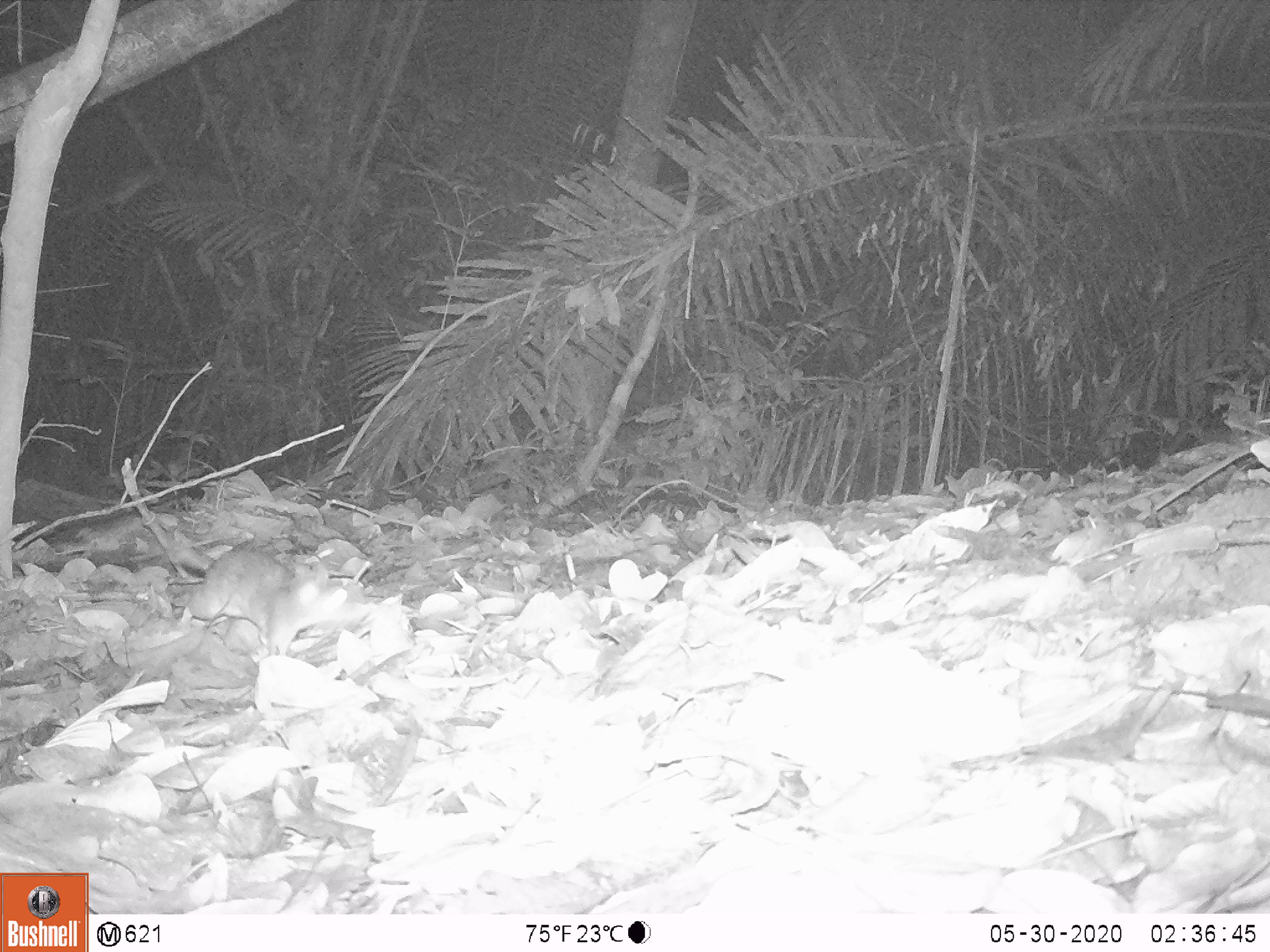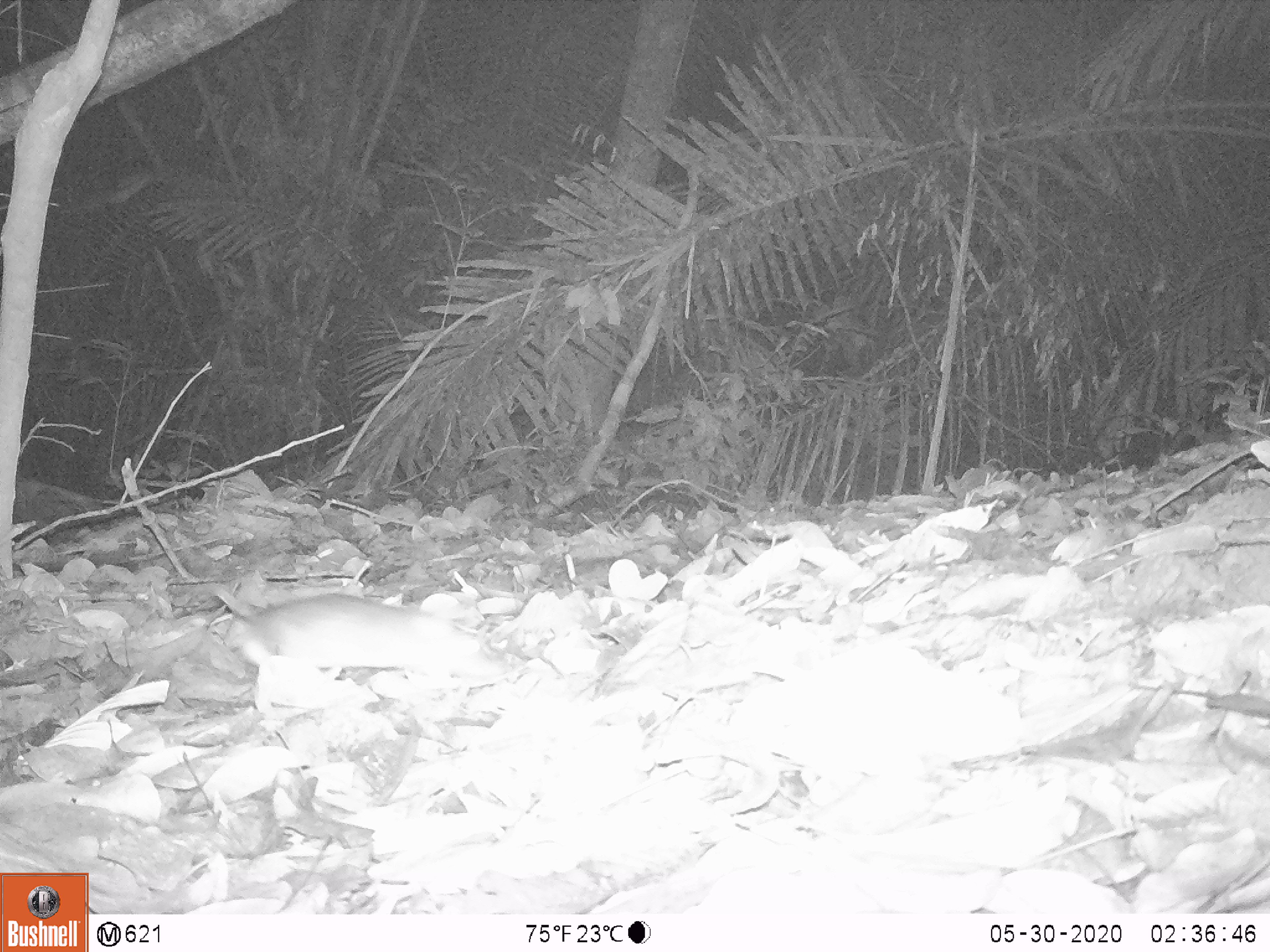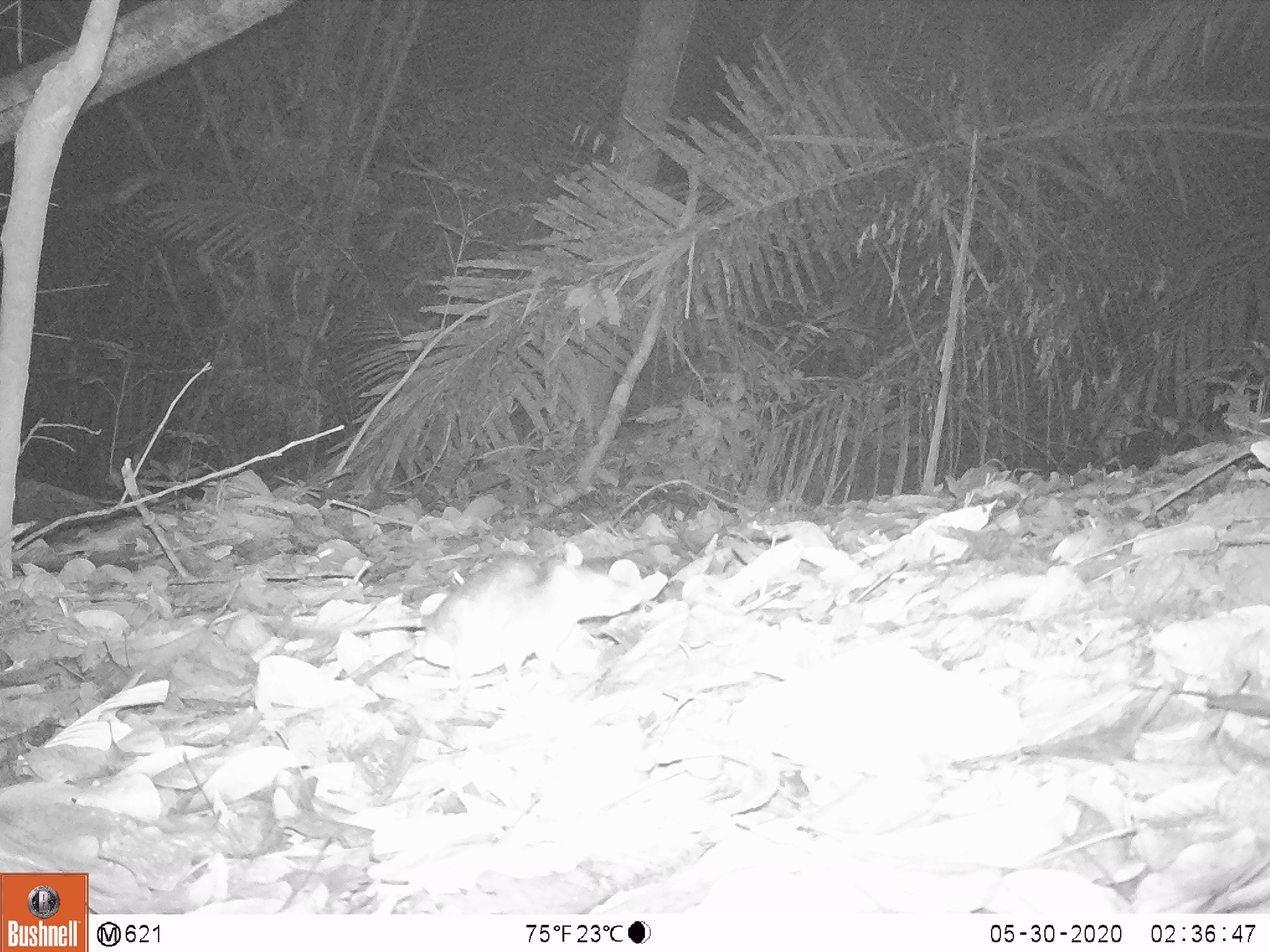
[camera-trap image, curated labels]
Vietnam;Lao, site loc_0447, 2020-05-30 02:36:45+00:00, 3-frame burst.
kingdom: Animalia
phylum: Chordata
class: Mammalia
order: Rodentia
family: Muridae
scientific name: Muridae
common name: old-world mice and rats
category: unidentified murid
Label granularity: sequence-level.